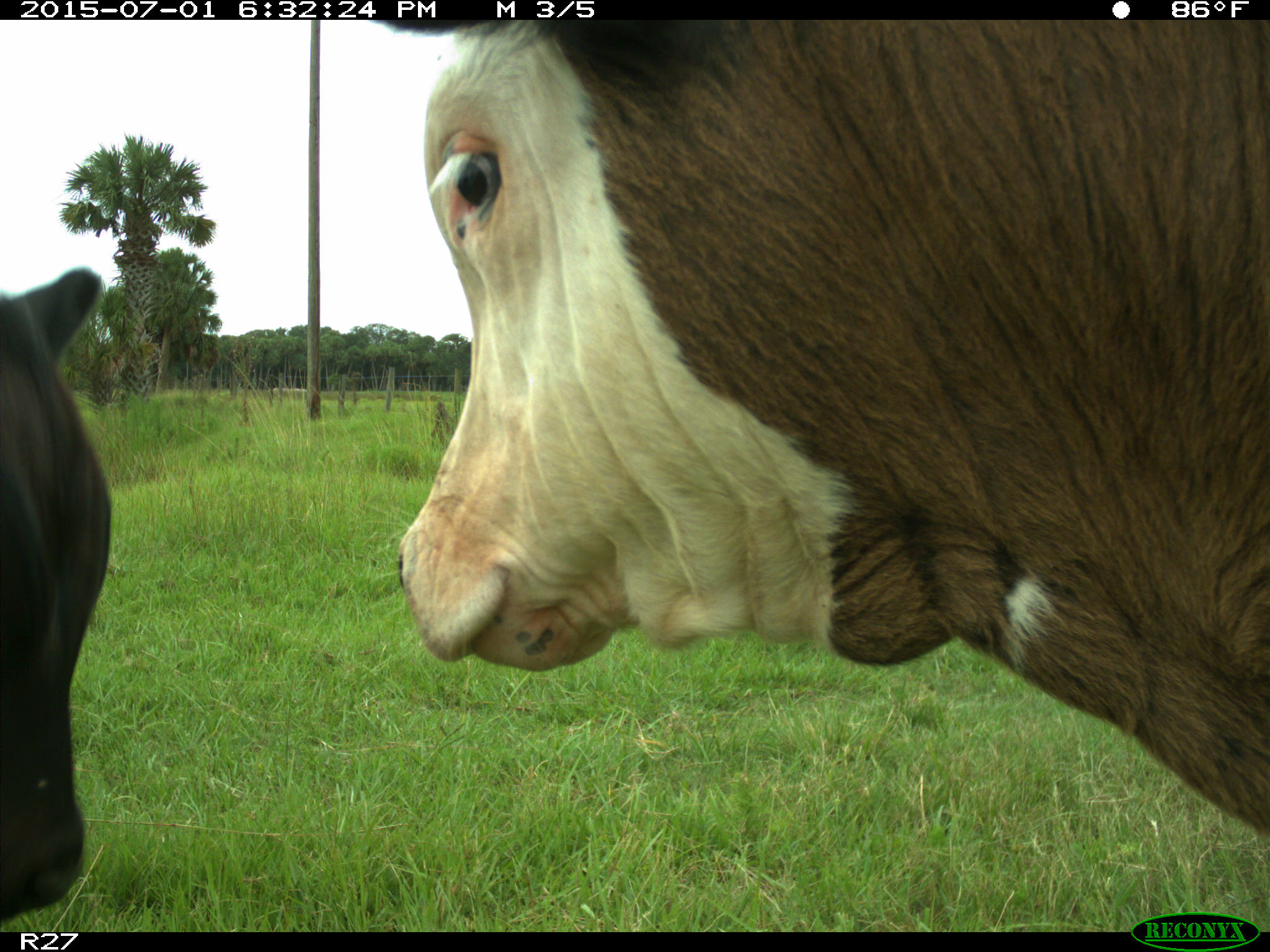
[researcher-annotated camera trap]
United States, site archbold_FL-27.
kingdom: Animalia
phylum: Chordata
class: Mammalia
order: Artiodactyla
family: Bovidae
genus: Bos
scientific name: Bos taurus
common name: domestic cow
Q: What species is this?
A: Bos taurus (domestic cow).